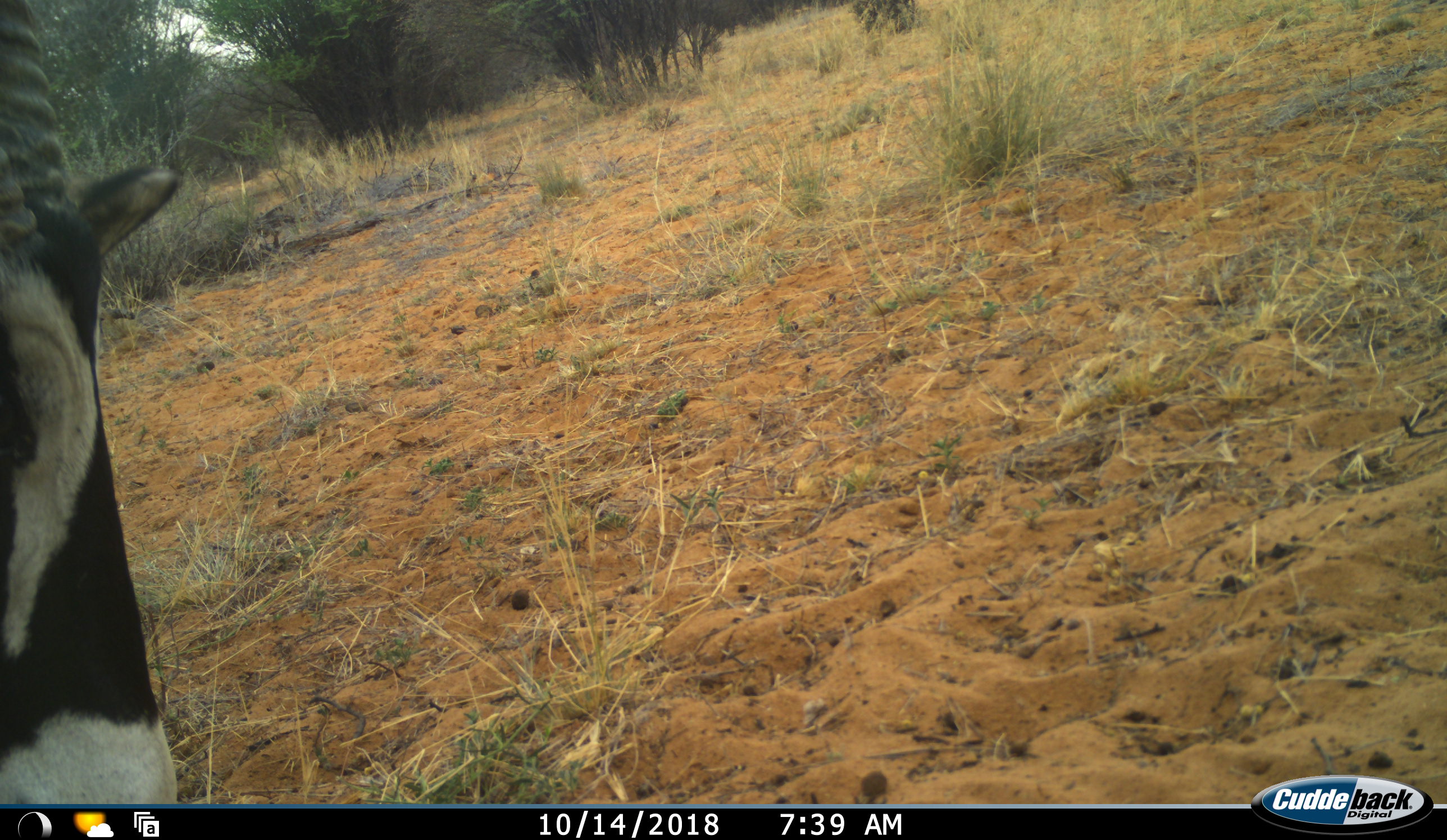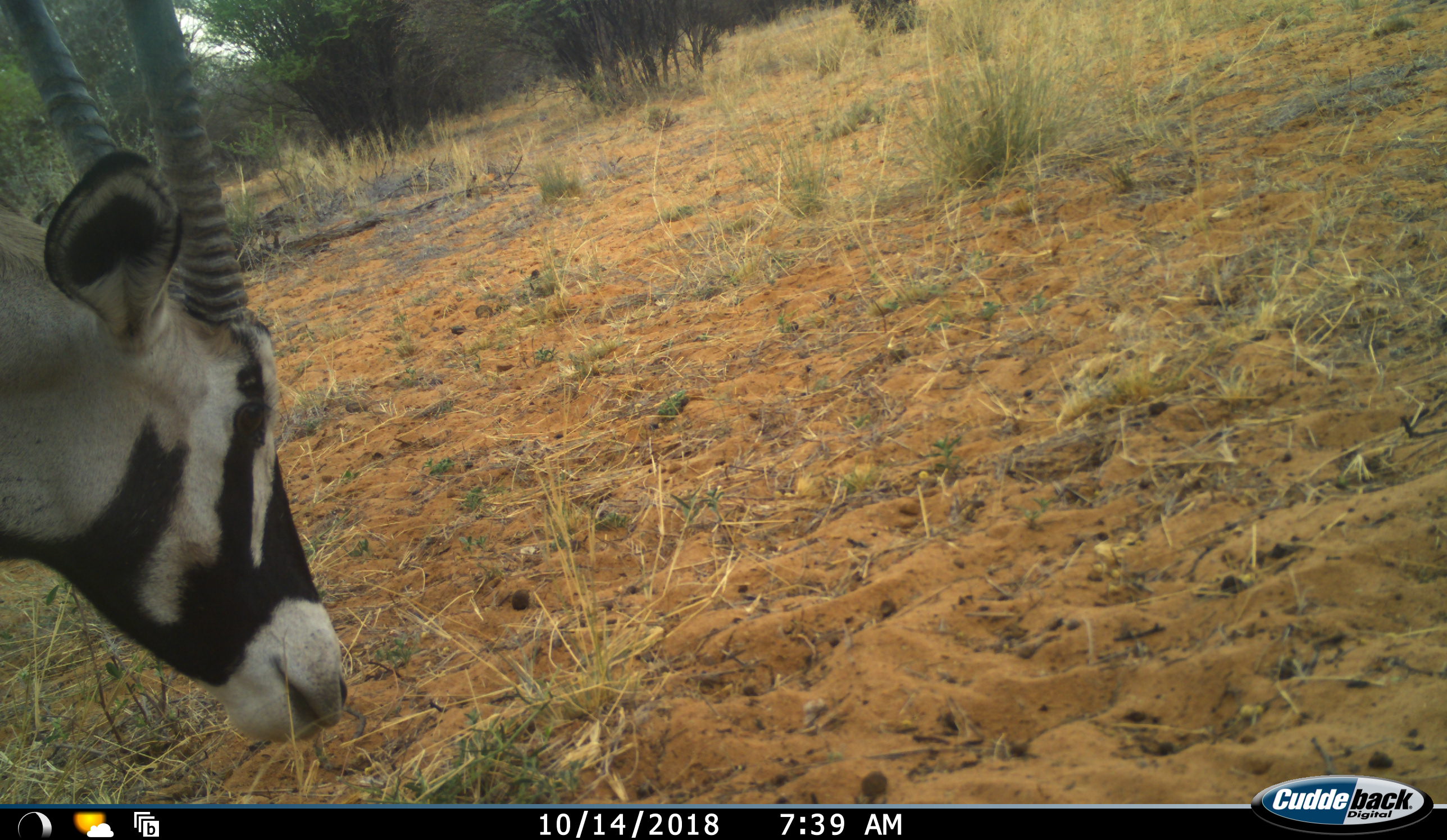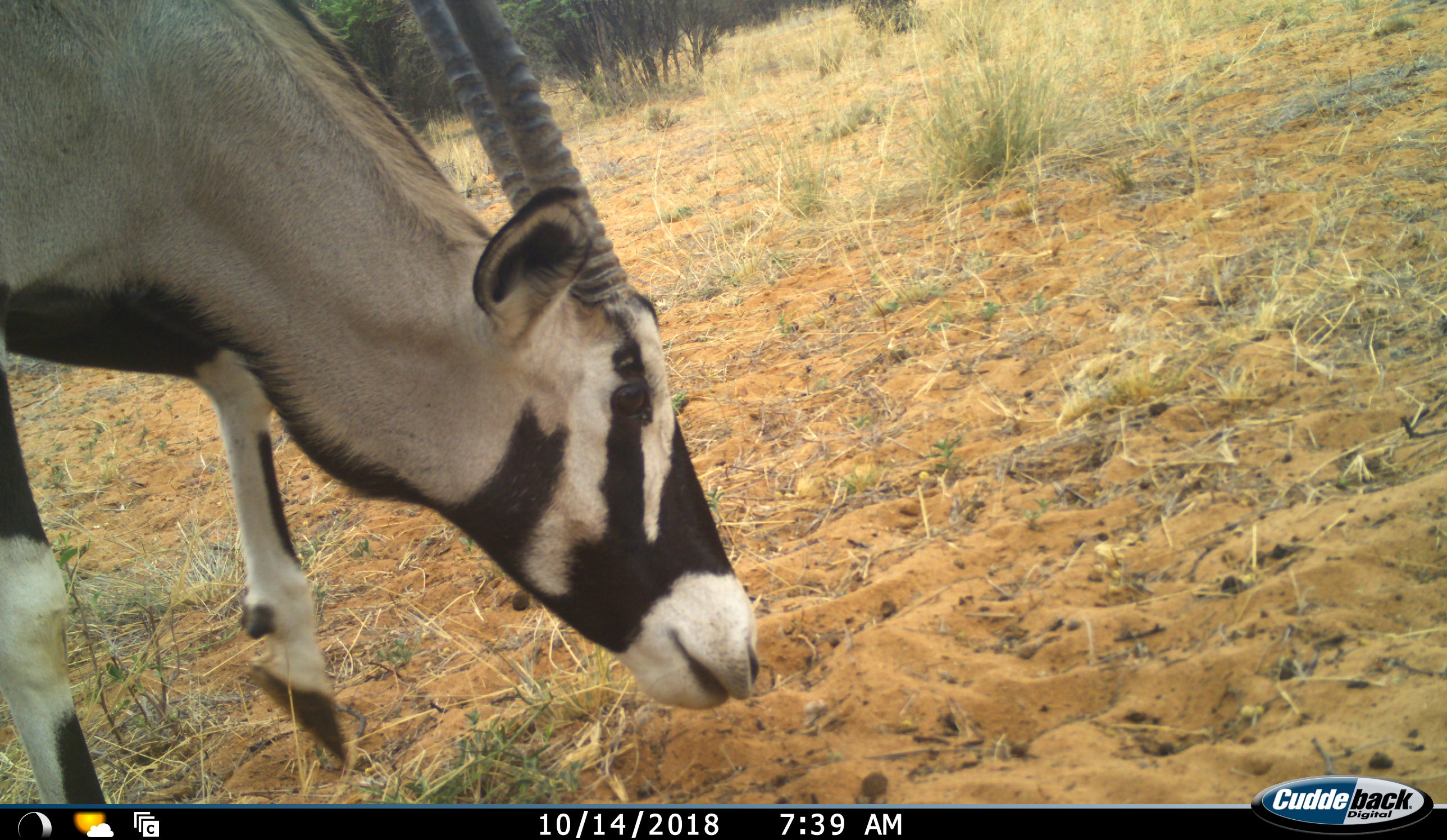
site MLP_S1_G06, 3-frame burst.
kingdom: Animalia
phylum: Chordata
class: Mammalia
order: Artiodactyla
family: Bovidae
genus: Oryx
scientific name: Oryx gazella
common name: gemsbok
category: oryx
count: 1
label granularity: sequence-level